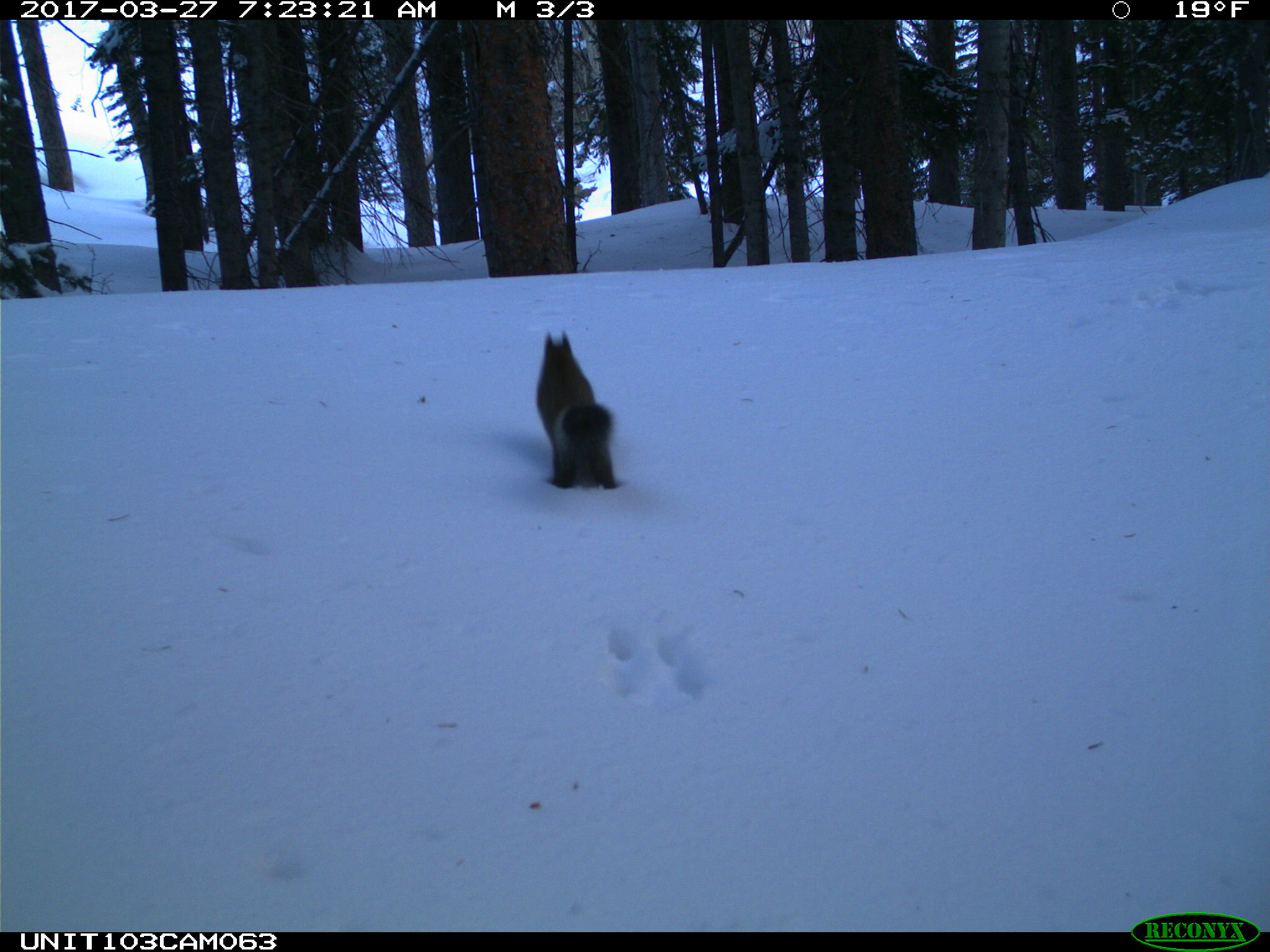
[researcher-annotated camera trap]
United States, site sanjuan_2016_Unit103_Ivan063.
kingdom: Animalia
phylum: Chordata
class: Mammalia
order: Rodentia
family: Sciuridae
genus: Tamiasciurus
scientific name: Tamiasciurus hudsonicus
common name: american red squirrel